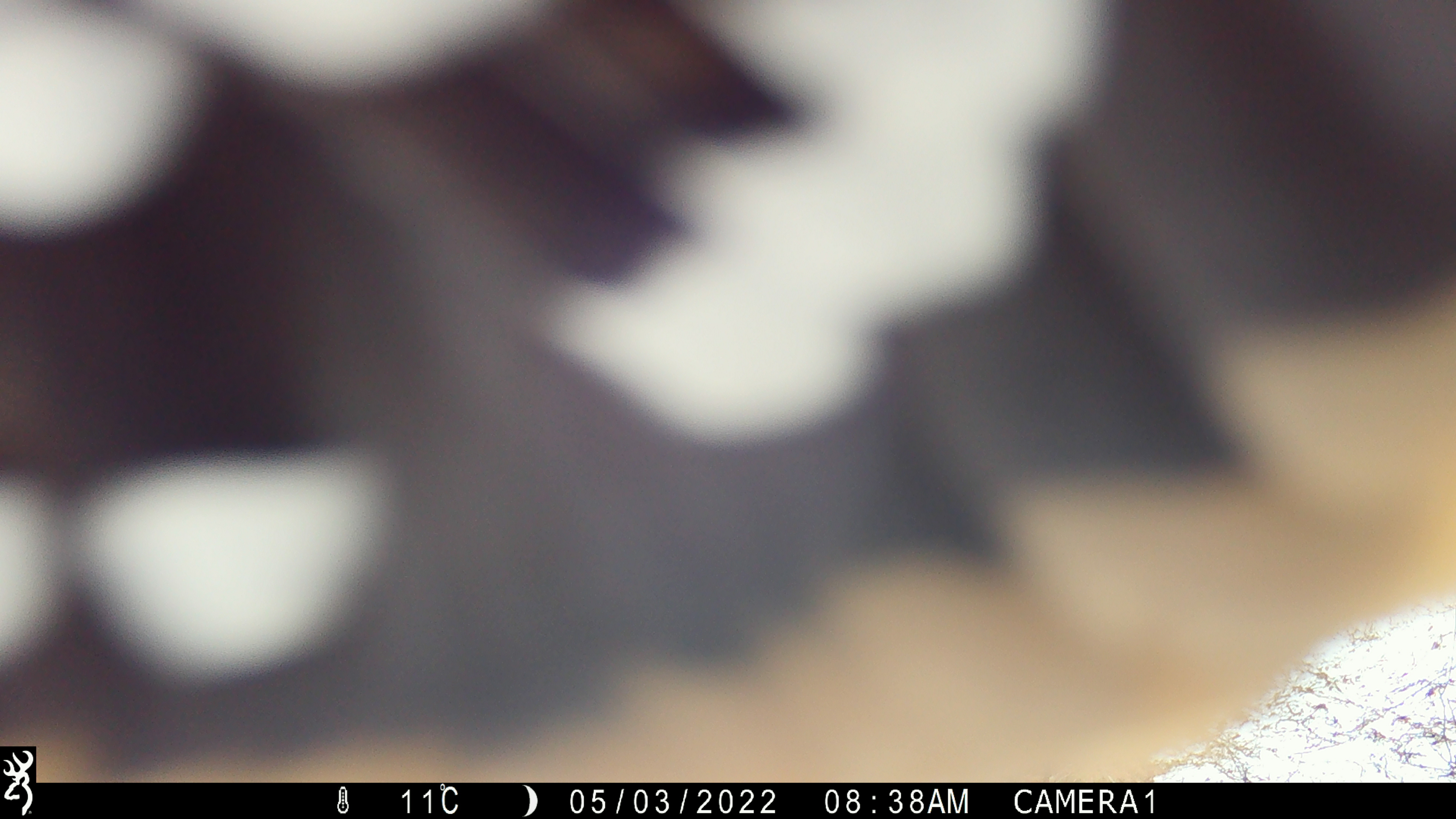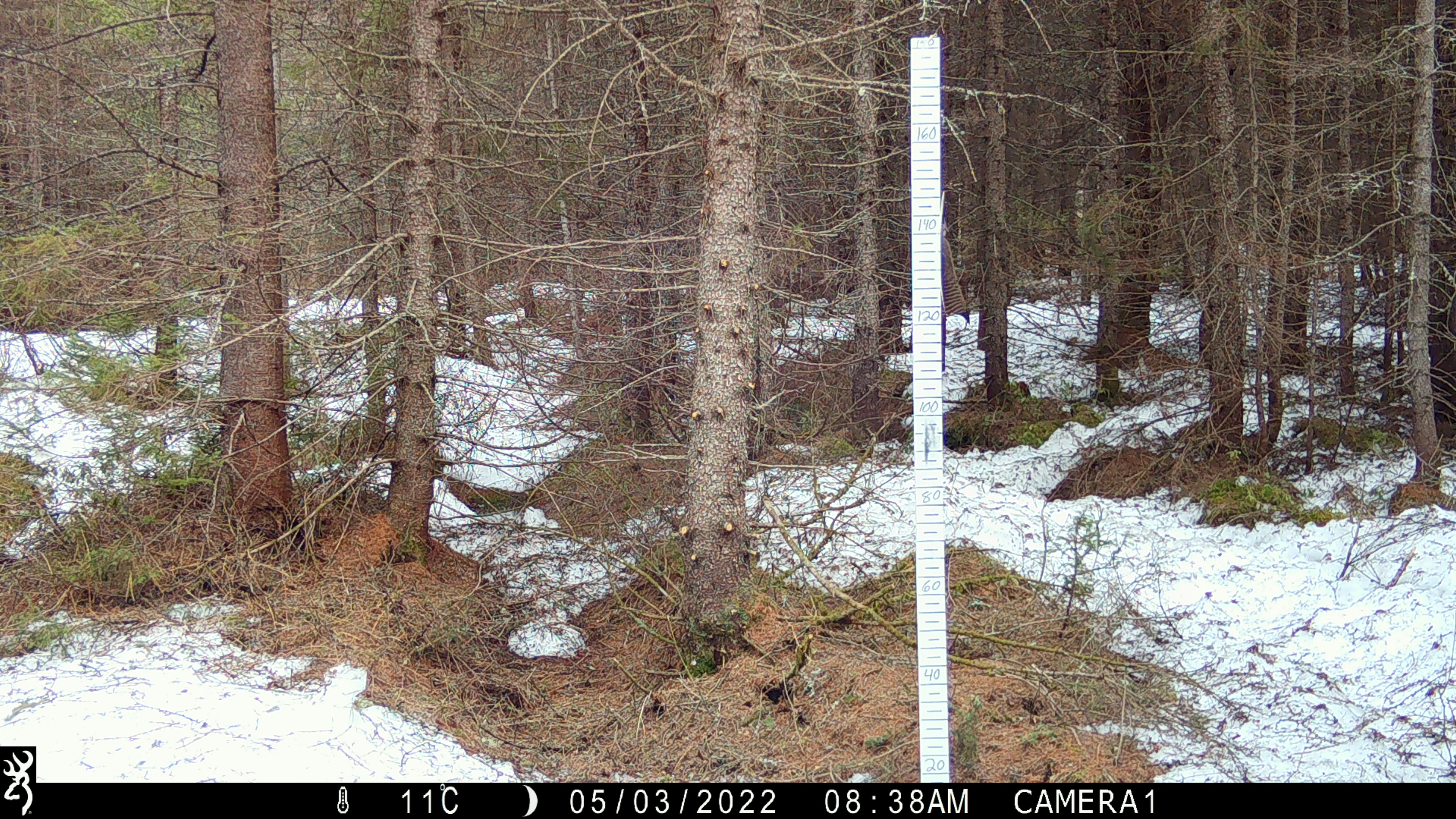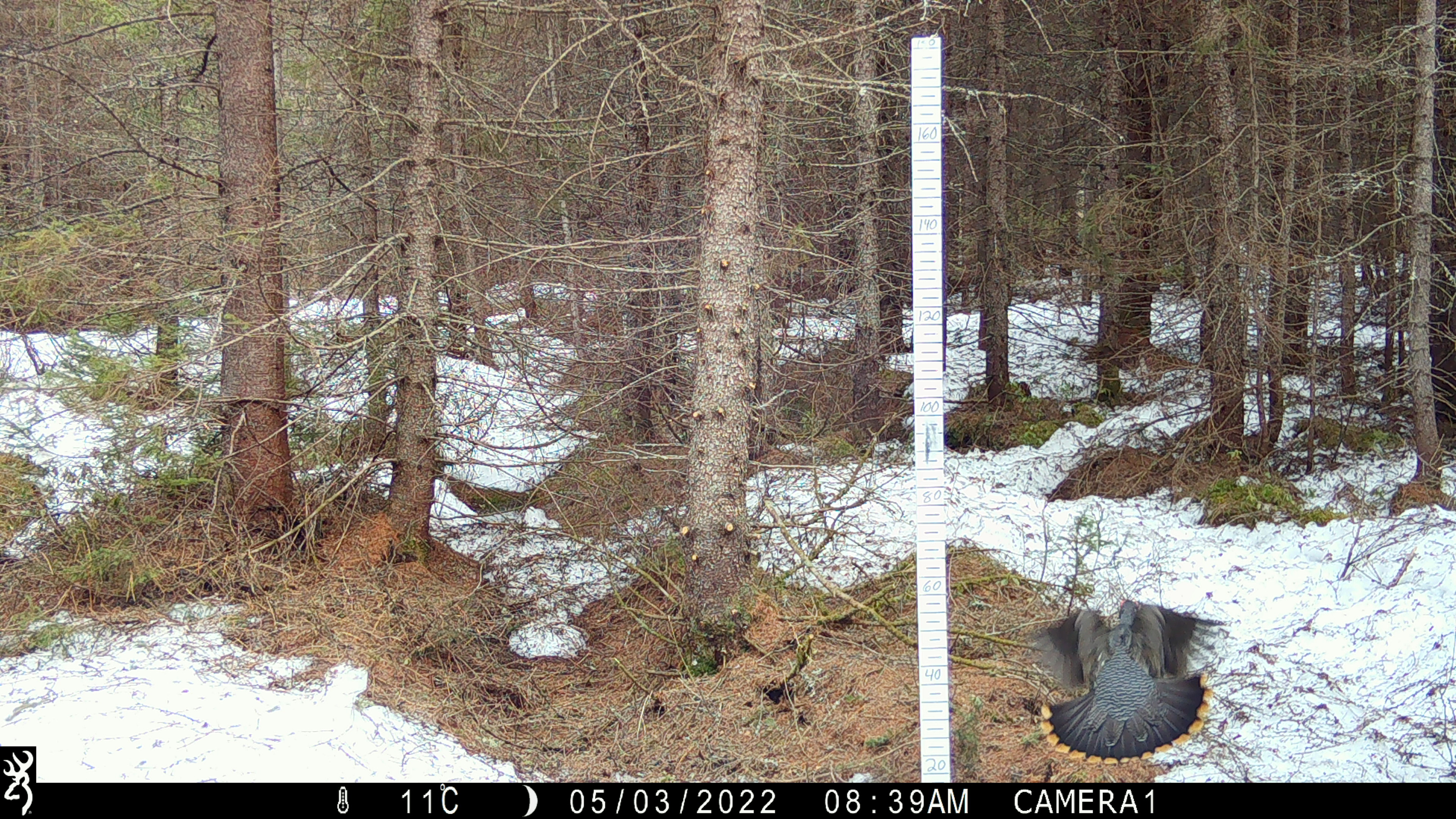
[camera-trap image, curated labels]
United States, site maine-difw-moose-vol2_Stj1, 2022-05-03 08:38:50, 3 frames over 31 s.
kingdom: Animalia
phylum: Chordata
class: Aves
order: Galliformes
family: Phasianidae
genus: Canachites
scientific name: Canachites canadensis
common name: spruce grouse